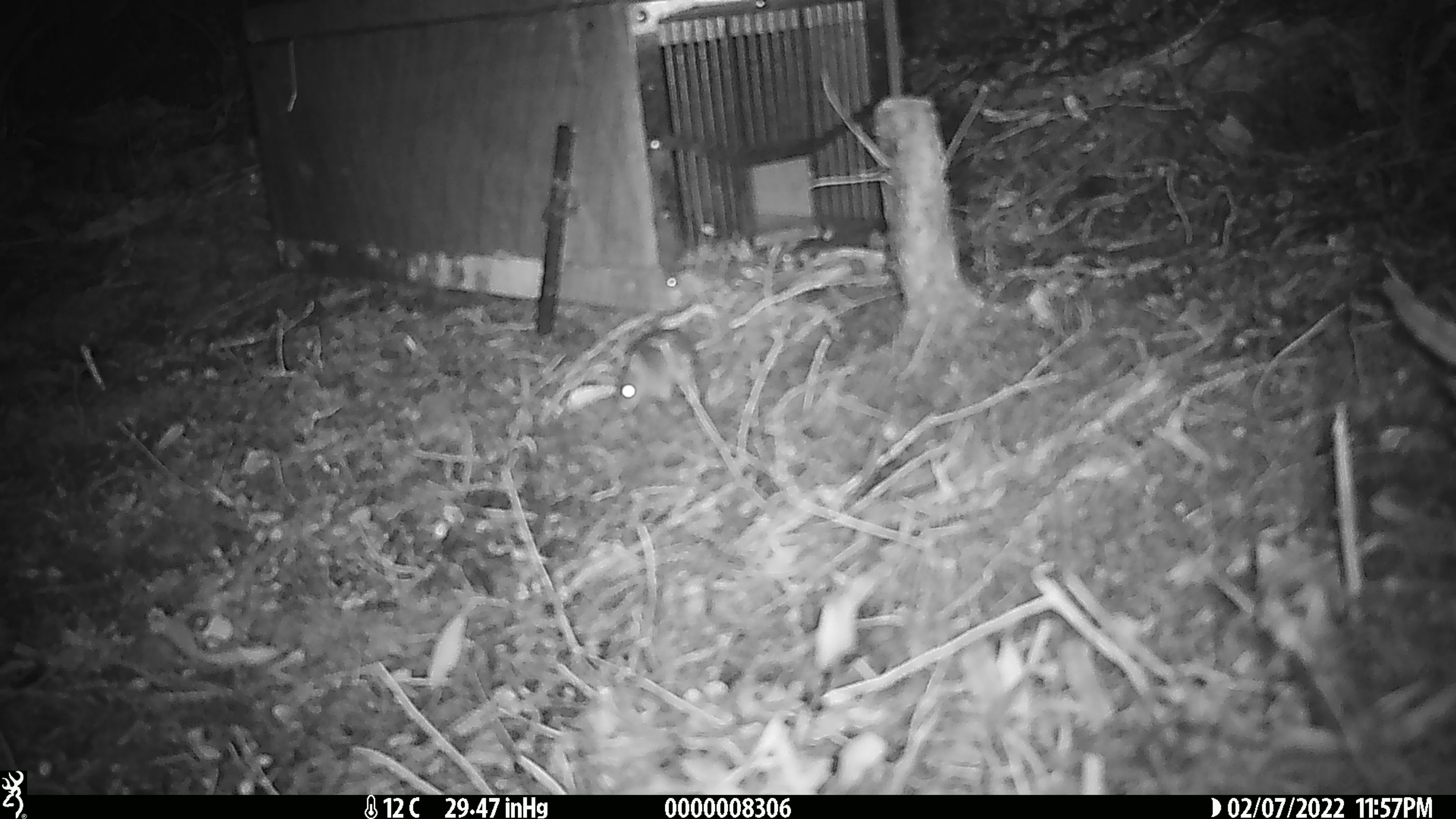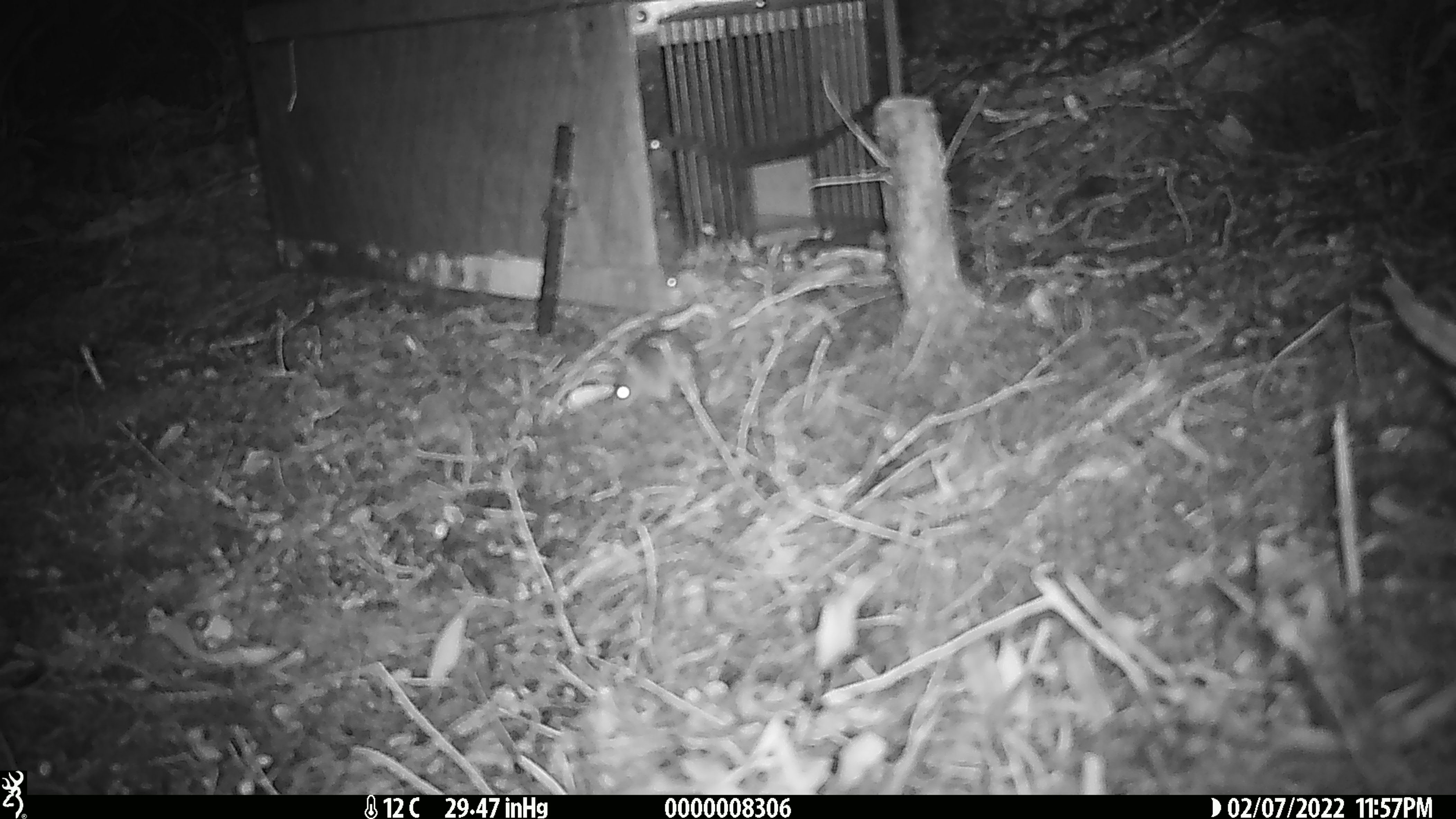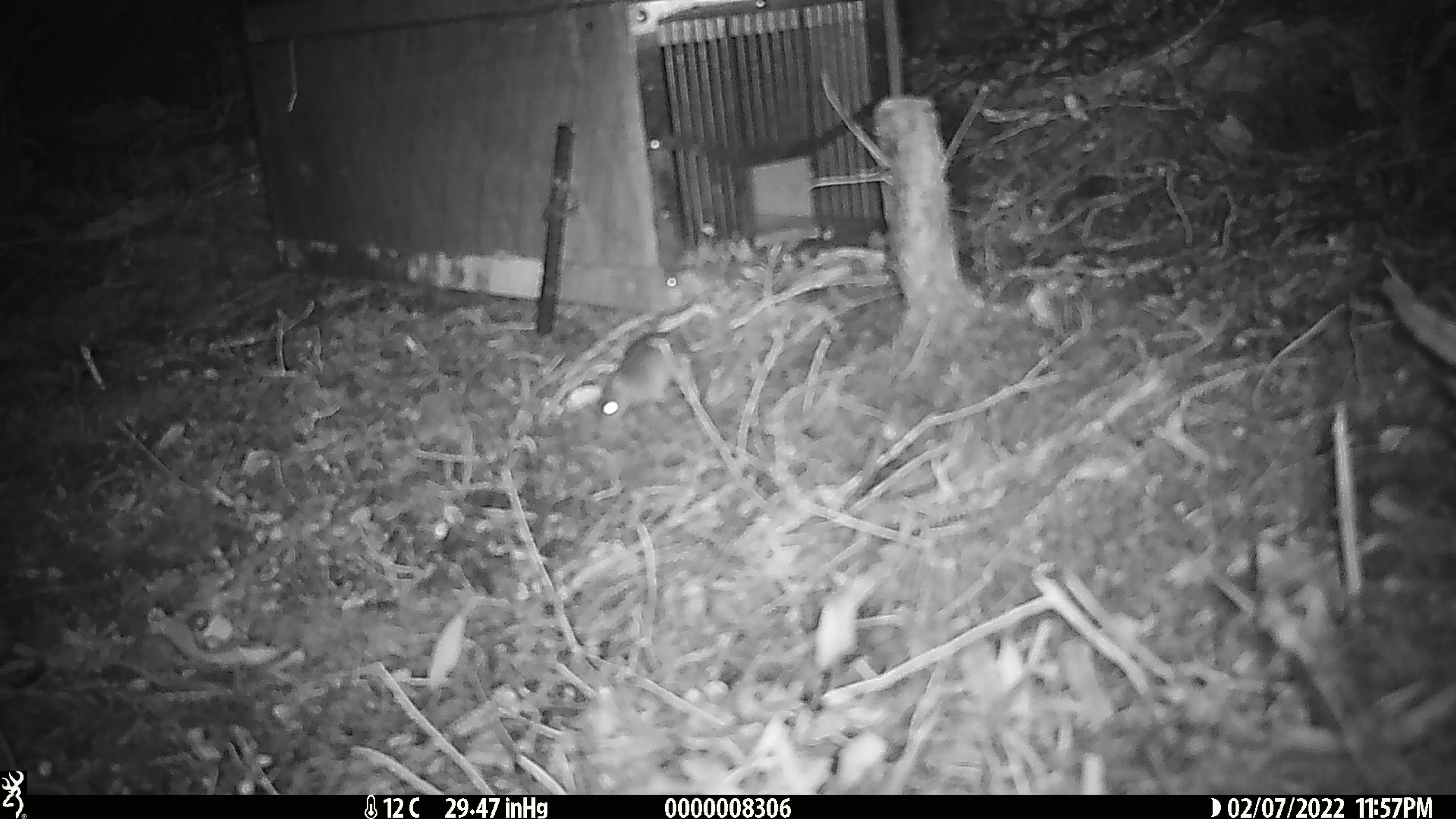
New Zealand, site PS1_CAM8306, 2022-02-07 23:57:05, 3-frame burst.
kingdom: Animalia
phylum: Chordata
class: Mammalia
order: Rodentia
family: Muridae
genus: Mus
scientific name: Mus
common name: mouse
Mouse (Mus).